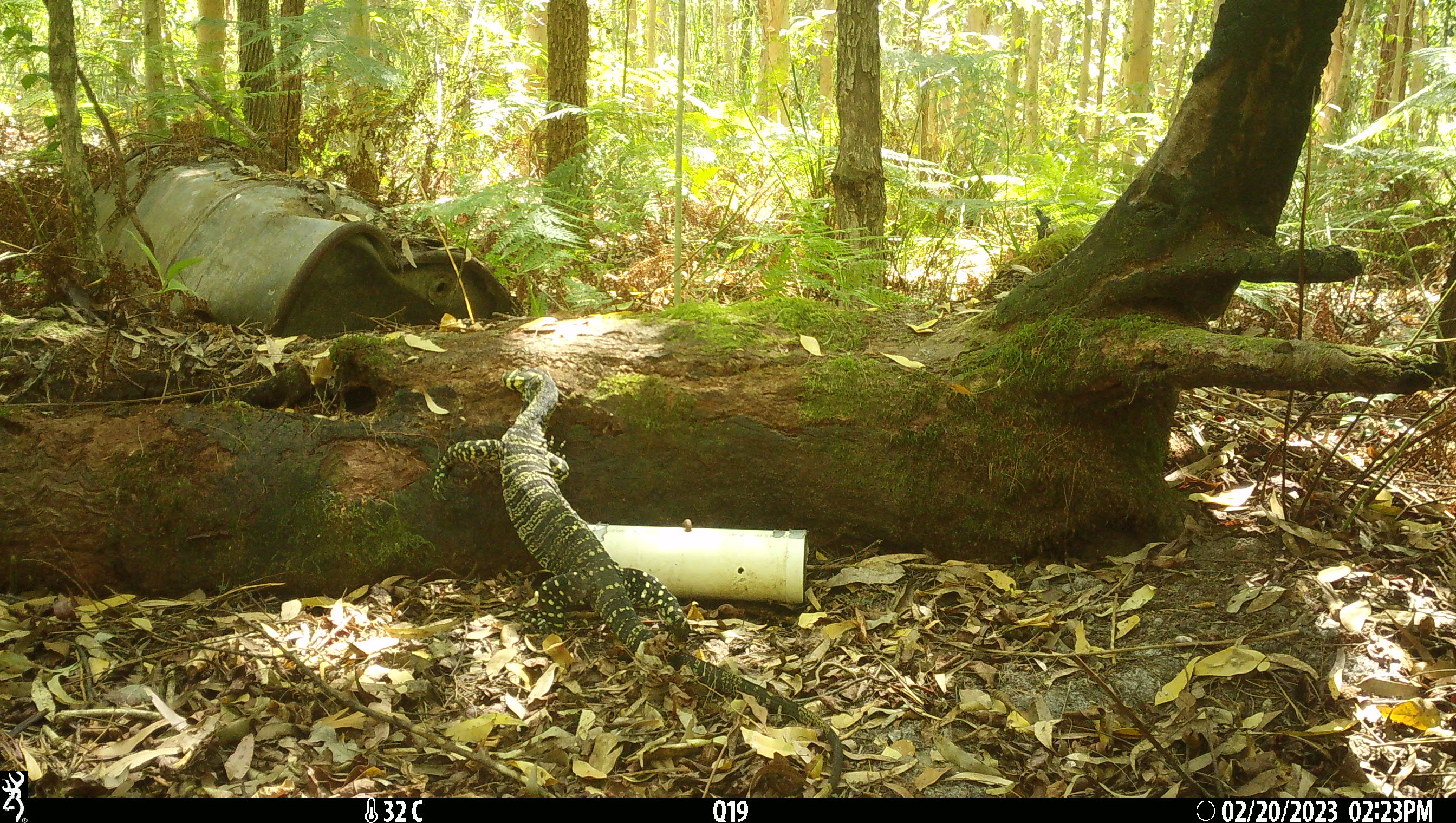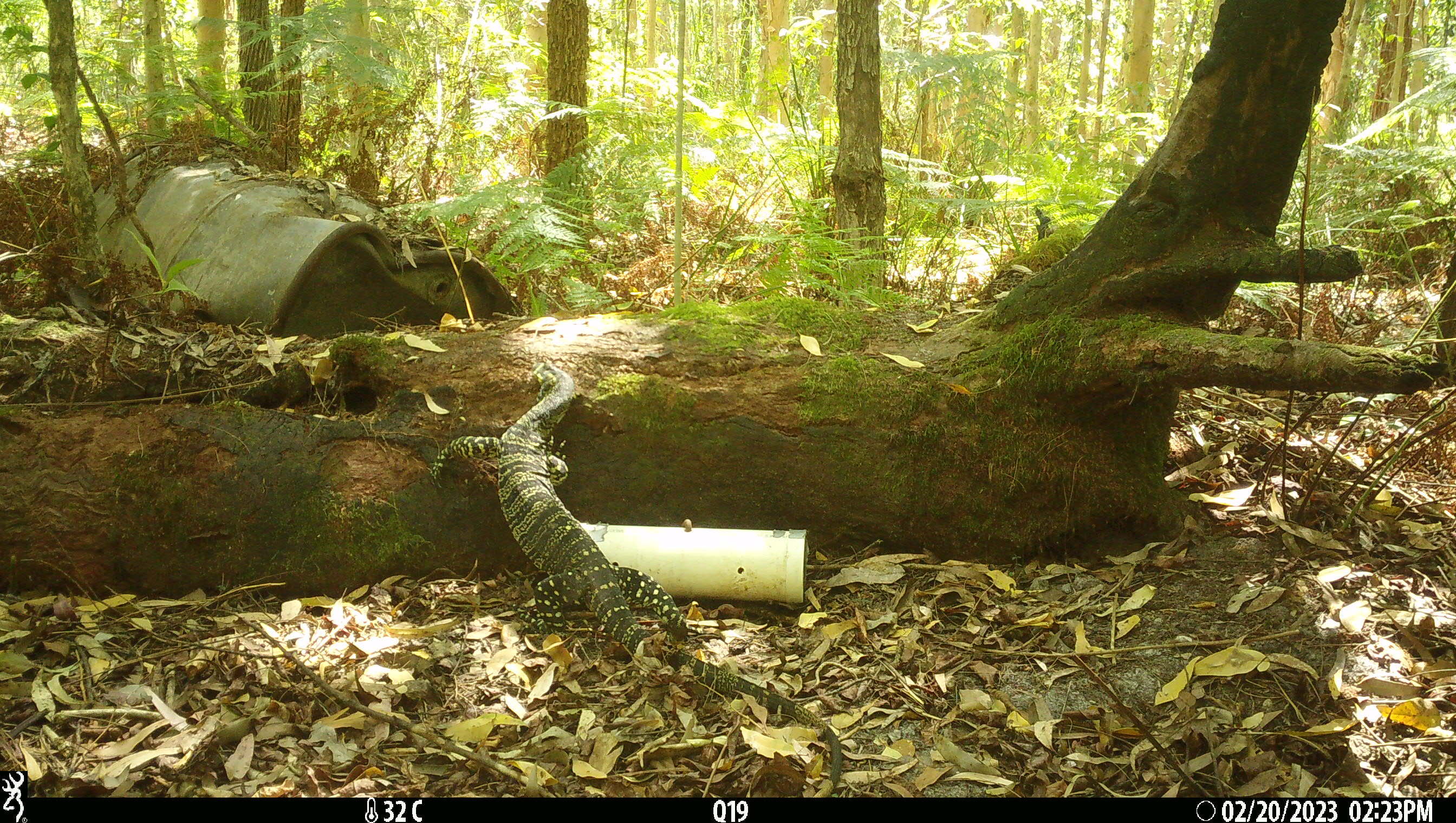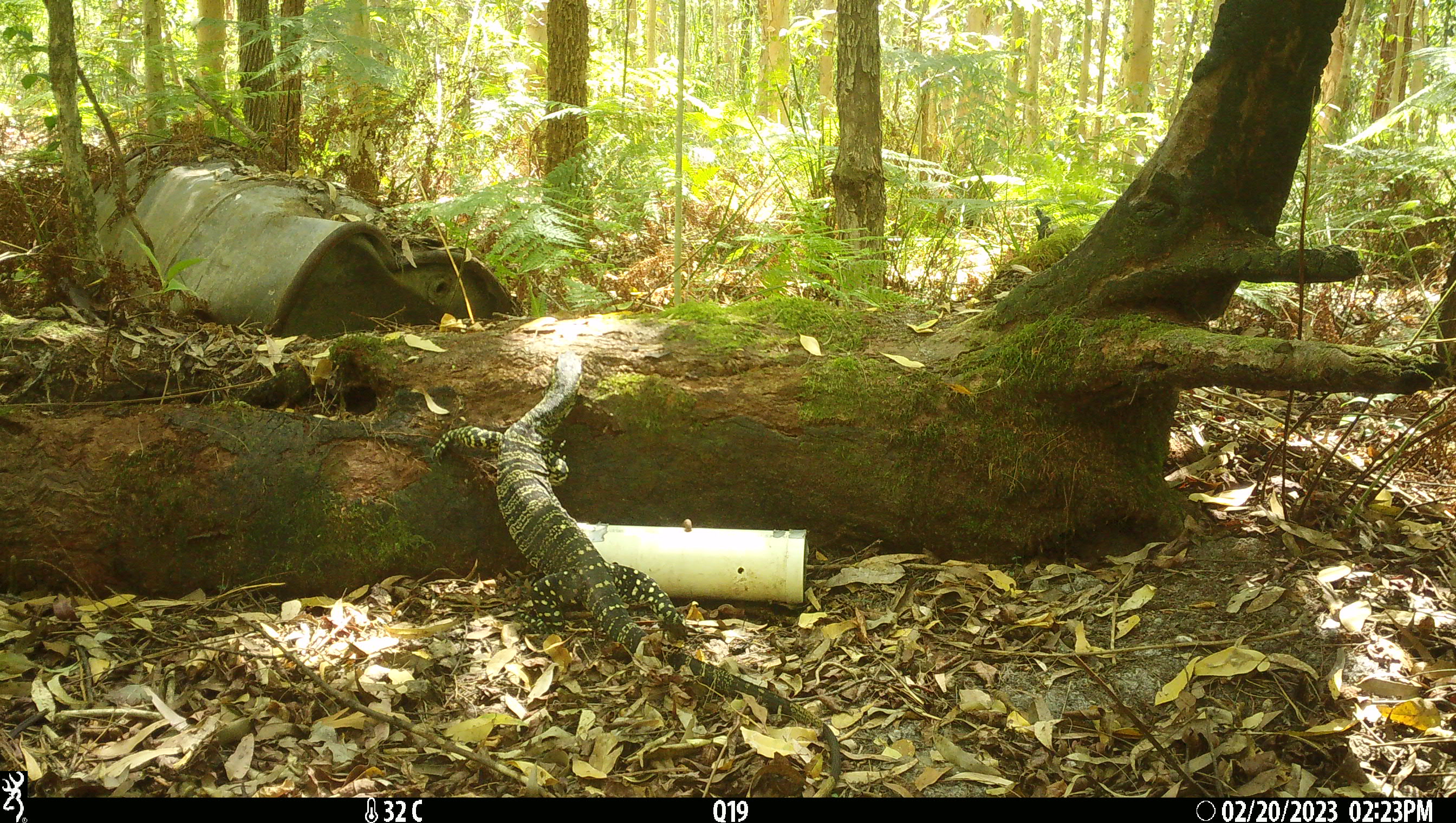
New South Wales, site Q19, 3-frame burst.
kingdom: Animalia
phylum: Chordata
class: Reptilia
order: Squamata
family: Varanidae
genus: Varanus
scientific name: Varanus varius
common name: lace monitor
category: goanna